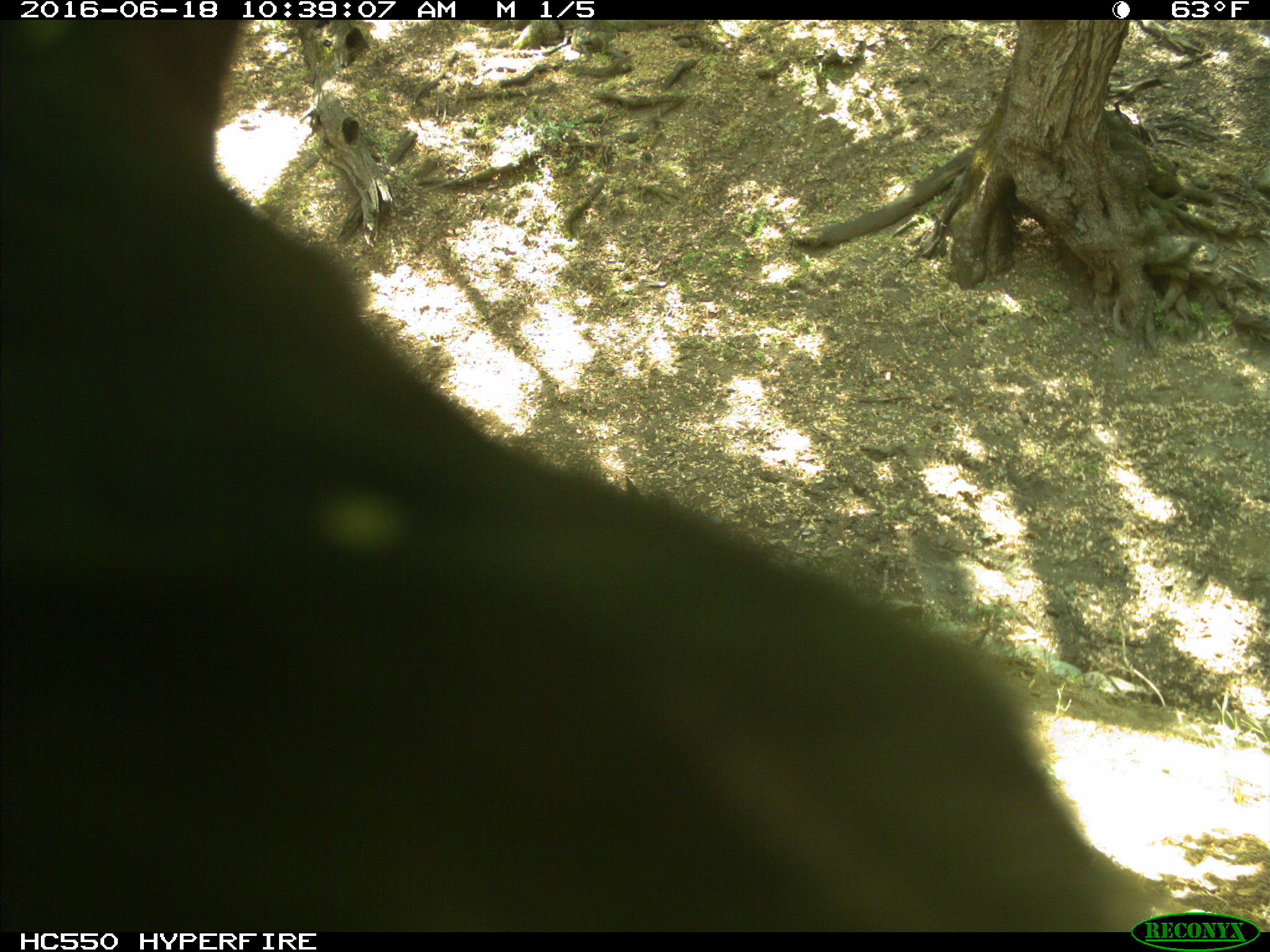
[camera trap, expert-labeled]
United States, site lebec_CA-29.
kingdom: Animalia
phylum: Chordata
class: Mammalia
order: Artiodactyla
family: Bovidae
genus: Bos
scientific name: Bos taurus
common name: domestic cow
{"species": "Bos taurus (domestic cow)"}